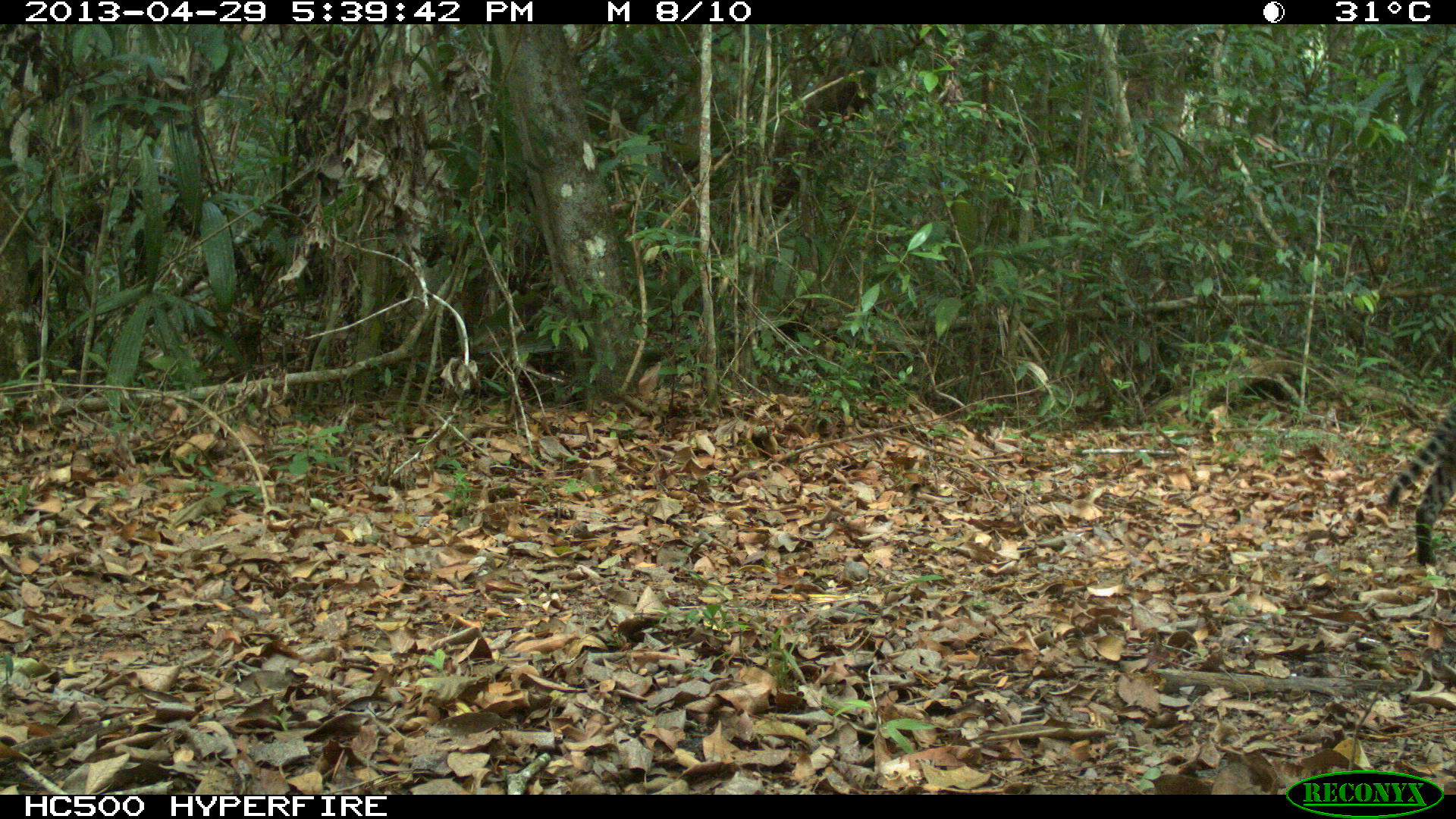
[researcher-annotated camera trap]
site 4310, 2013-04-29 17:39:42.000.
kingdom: Animalia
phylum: Chordata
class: Mammalia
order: Carnivora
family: Felidae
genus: Leopardus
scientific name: Leopardus pardalis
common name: ocelot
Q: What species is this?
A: Leopardus pardalis (ocelot).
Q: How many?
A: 1.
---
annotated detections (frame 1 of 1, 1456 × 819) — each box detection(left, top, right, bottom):
leopardus pardalis: detection(1381, 390, 1456, 566)